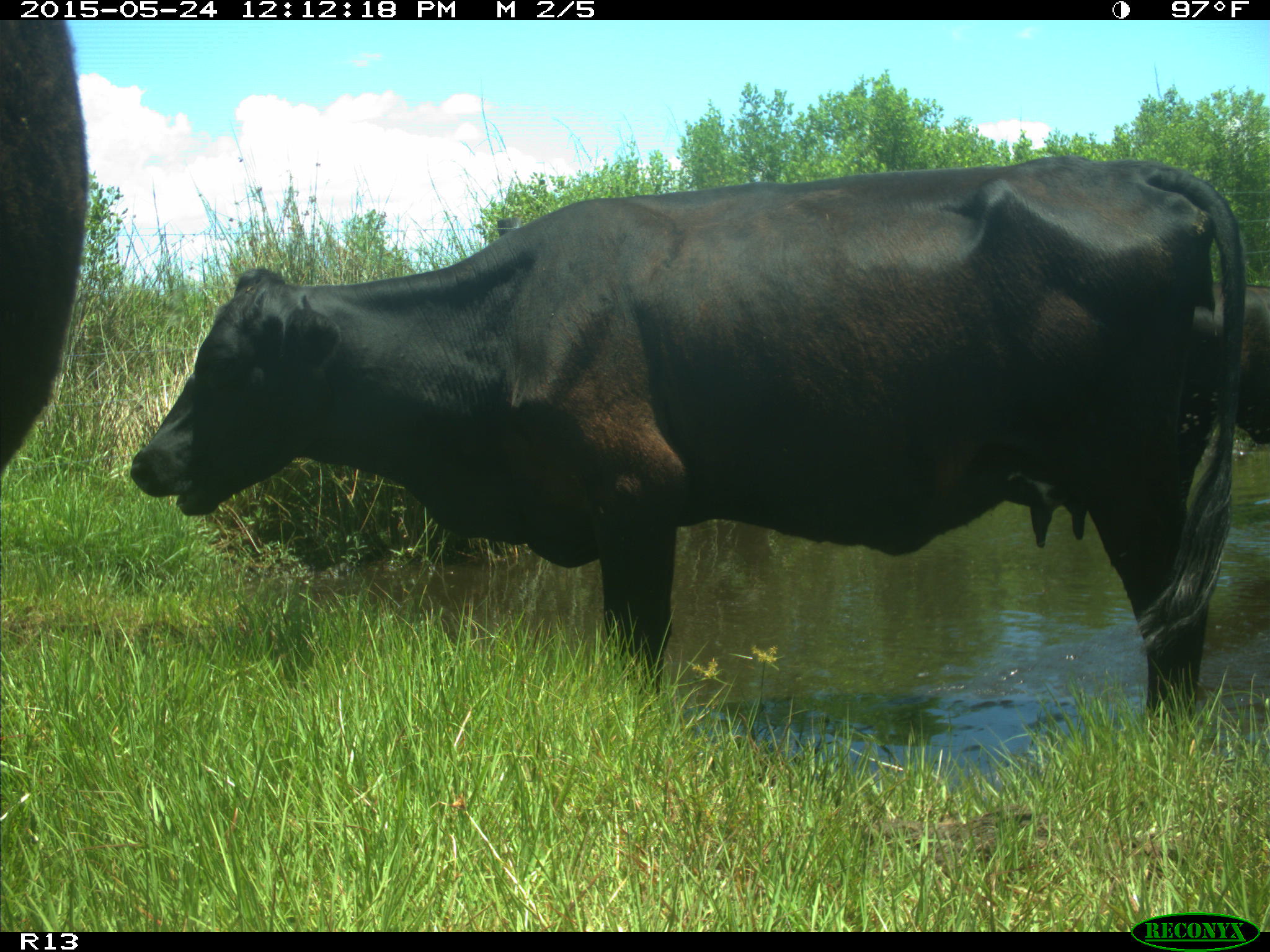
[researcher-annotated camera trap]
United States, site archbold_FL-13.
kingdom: Animalia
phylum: Chordata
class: Mammalia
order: Artiodactyla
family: Bovidae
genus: Bos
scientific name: Bos taurus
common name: domestic cow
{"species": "Bos taurus (domestic cow)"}